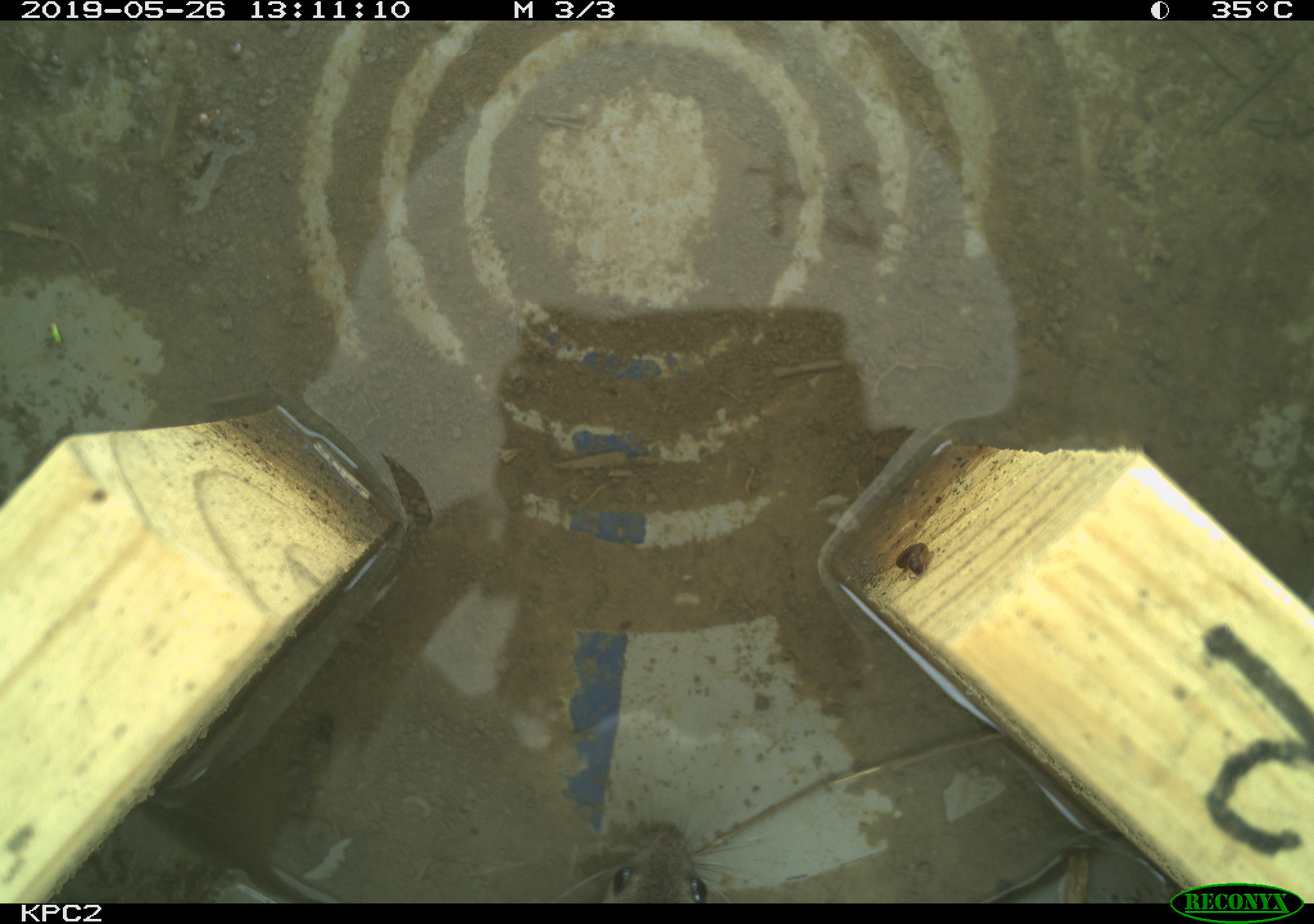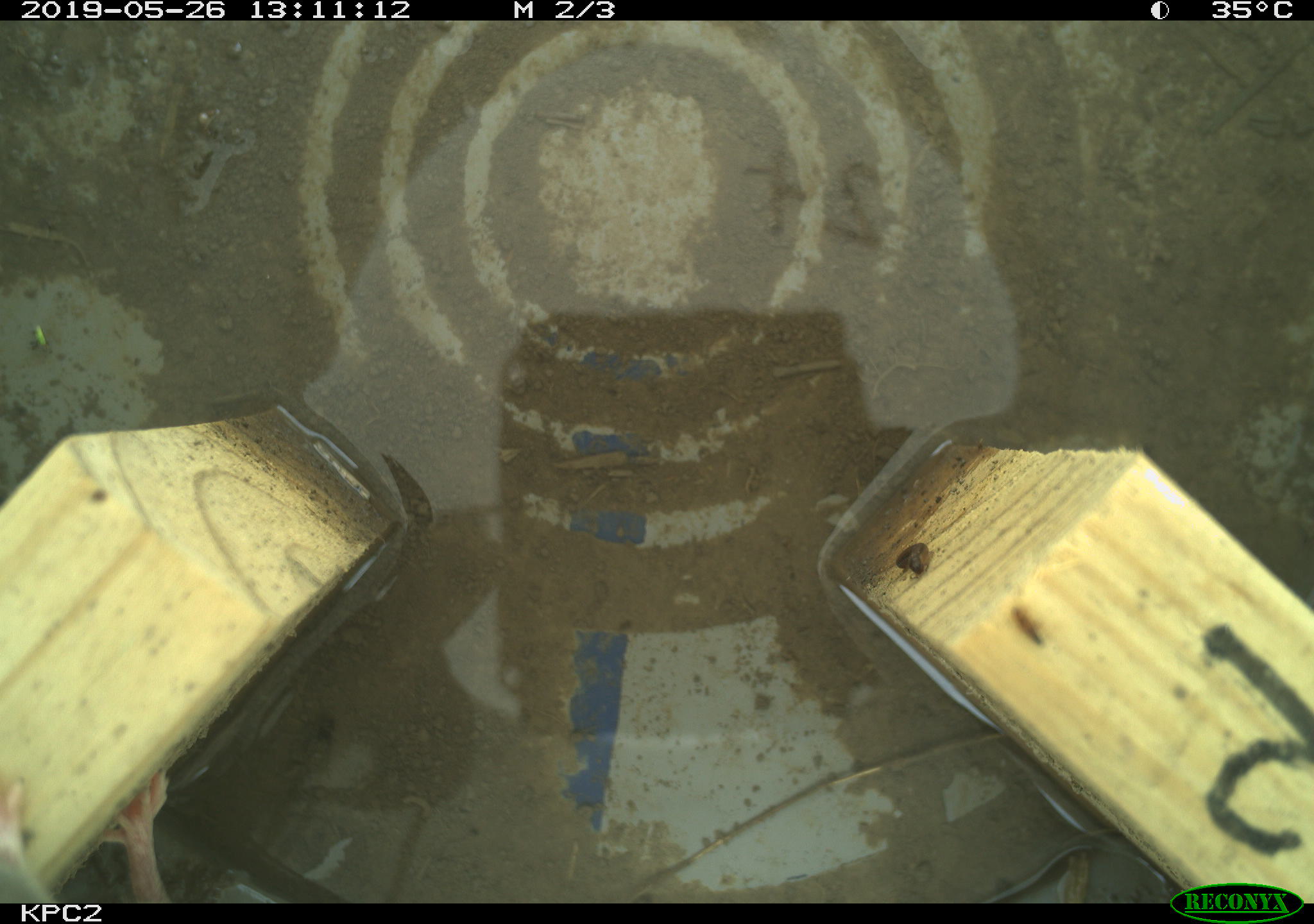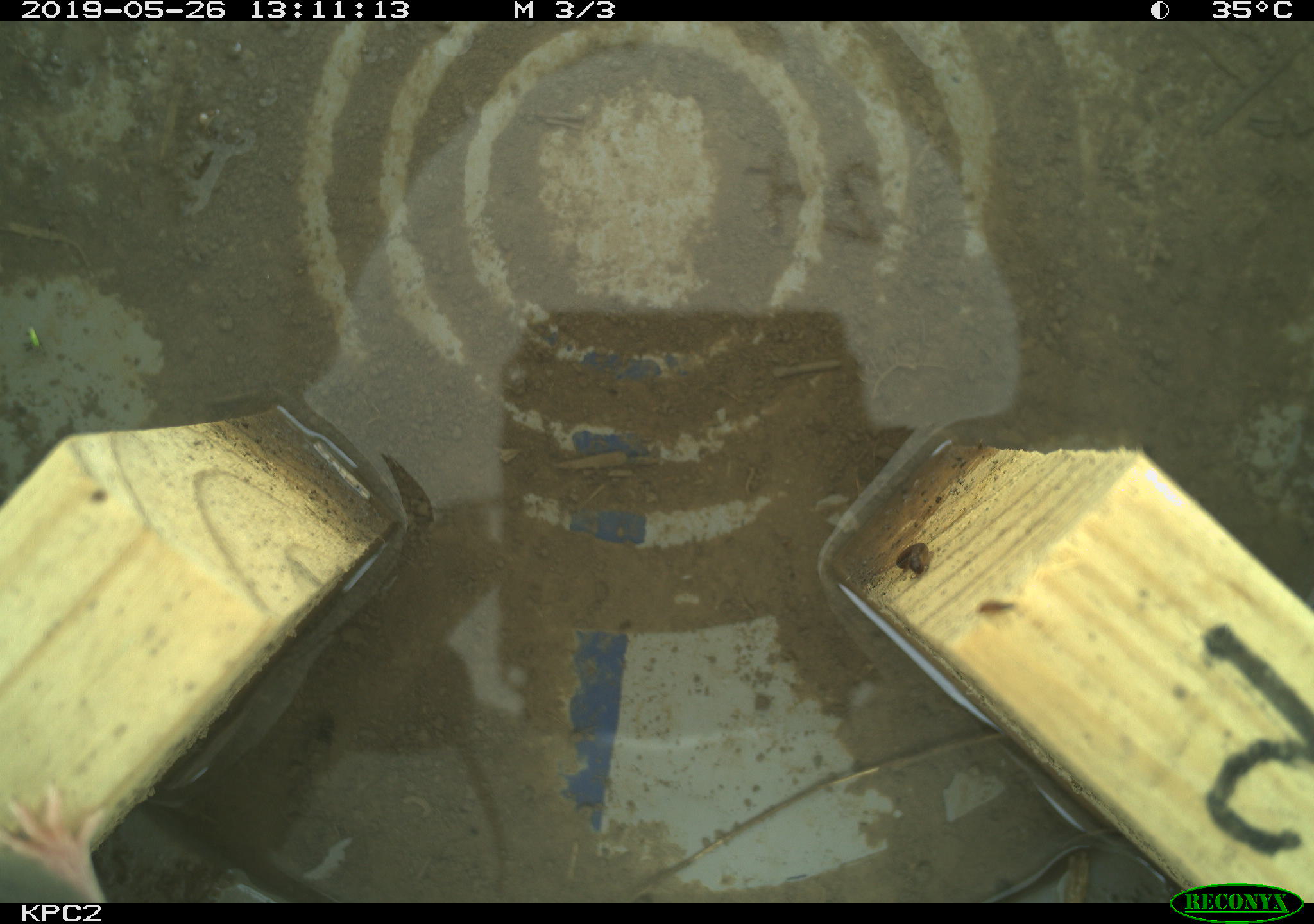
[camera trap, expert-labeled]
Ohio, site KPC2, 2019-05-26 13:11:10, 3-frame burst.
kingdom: Animalia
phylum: Chordata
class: Mammalia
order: Rodentia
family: Cricetidae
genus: Peromyscus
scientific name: Peromyscus leucopus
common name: white-footed mouse